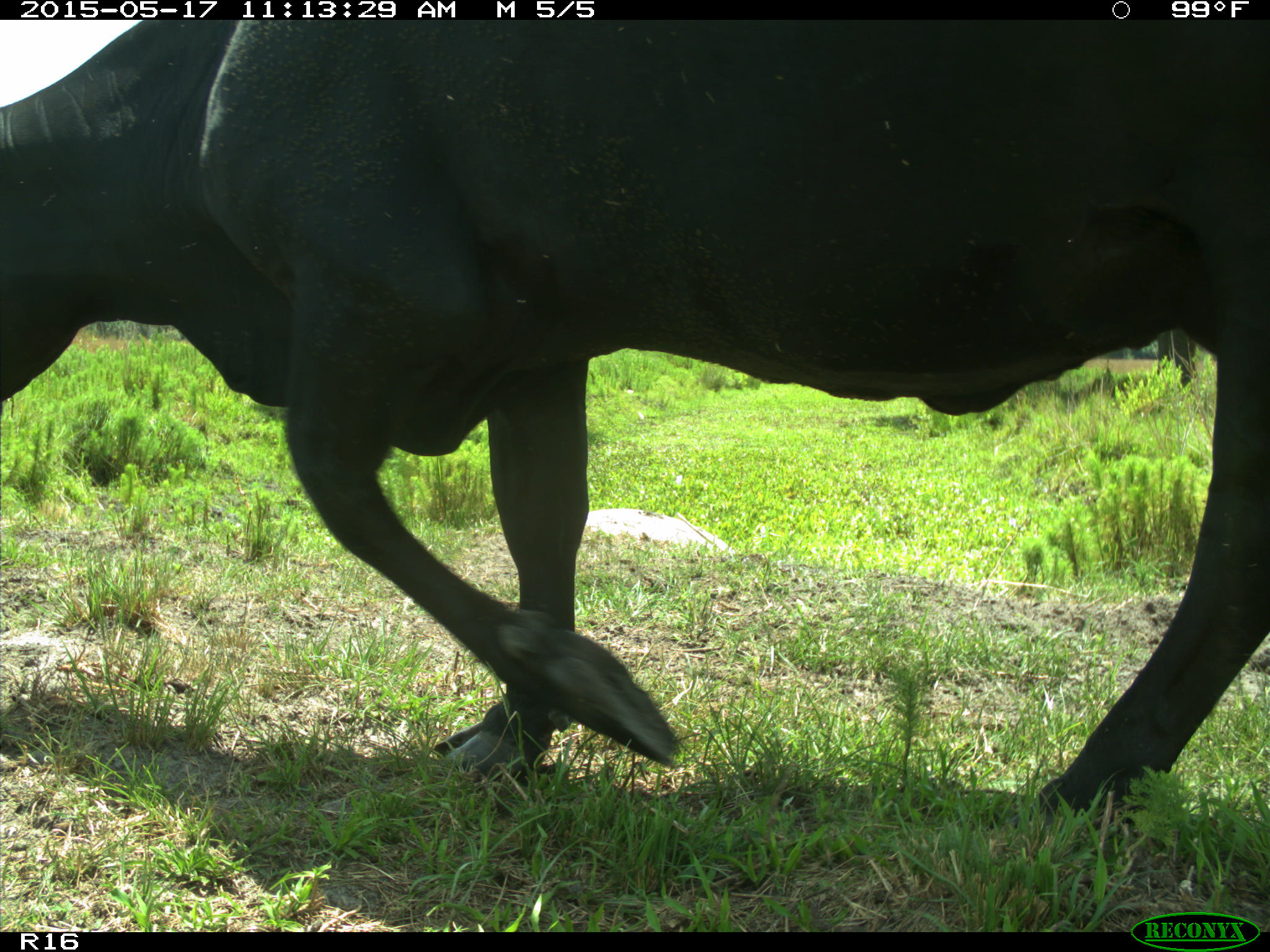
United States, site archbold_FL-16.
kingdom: Animalia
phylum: Chordata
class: Mammalia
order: Artiodactyla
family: Bovidae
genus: Bos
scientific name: Bos taurus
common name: domestic cow